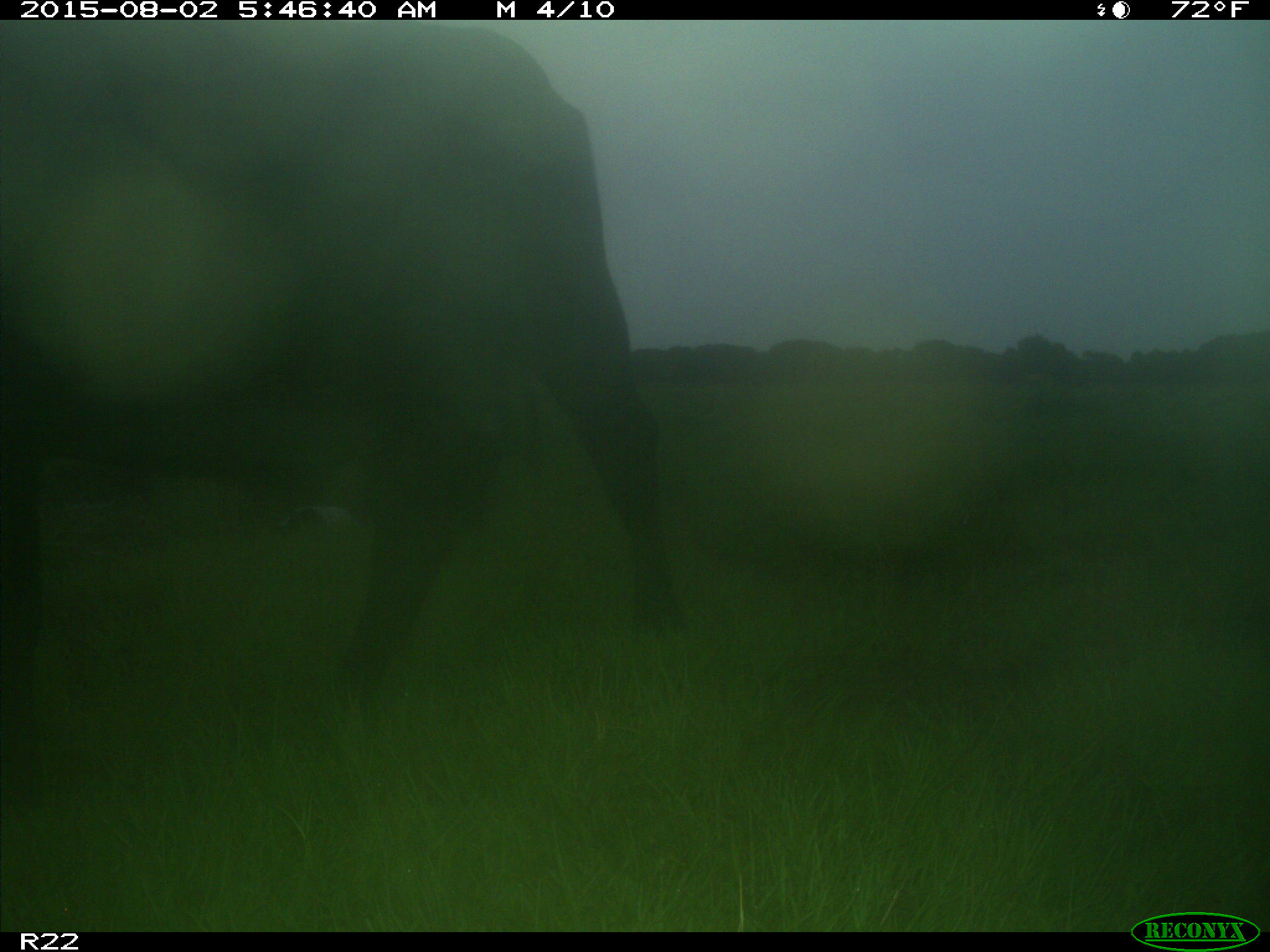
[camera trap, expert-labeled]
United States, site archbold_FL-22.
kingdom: Animalia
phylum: Chordata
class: Mammalia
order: Artiodactyla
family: Bovidae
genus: Bos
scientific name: Bos taurus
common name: domestic cow